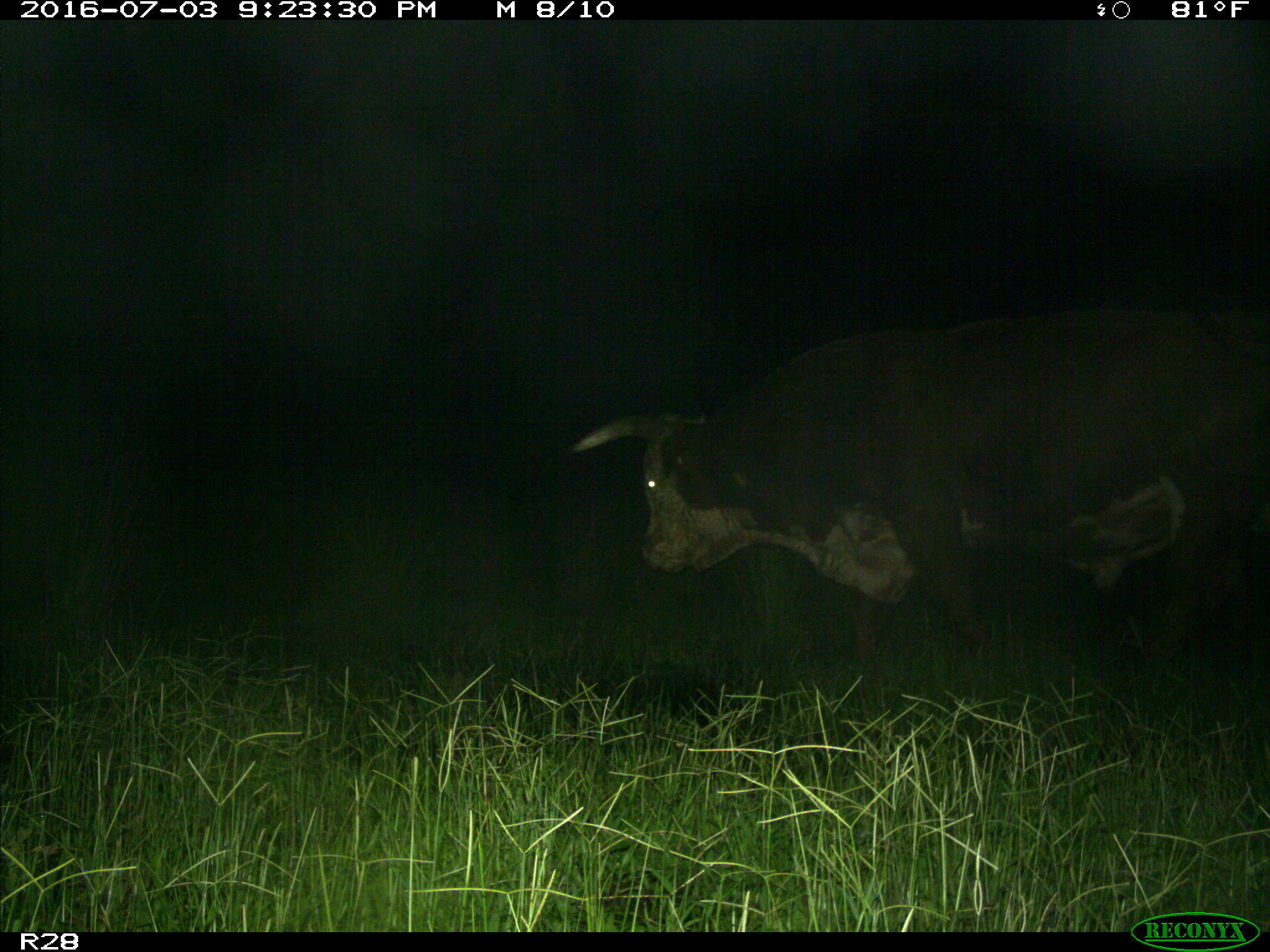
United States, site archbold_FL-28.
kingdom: Animalia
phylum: Chordata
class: Mammalia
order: Artiodactyla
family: Bovidae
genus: Bos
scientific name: Bos taurus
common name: domestic cow